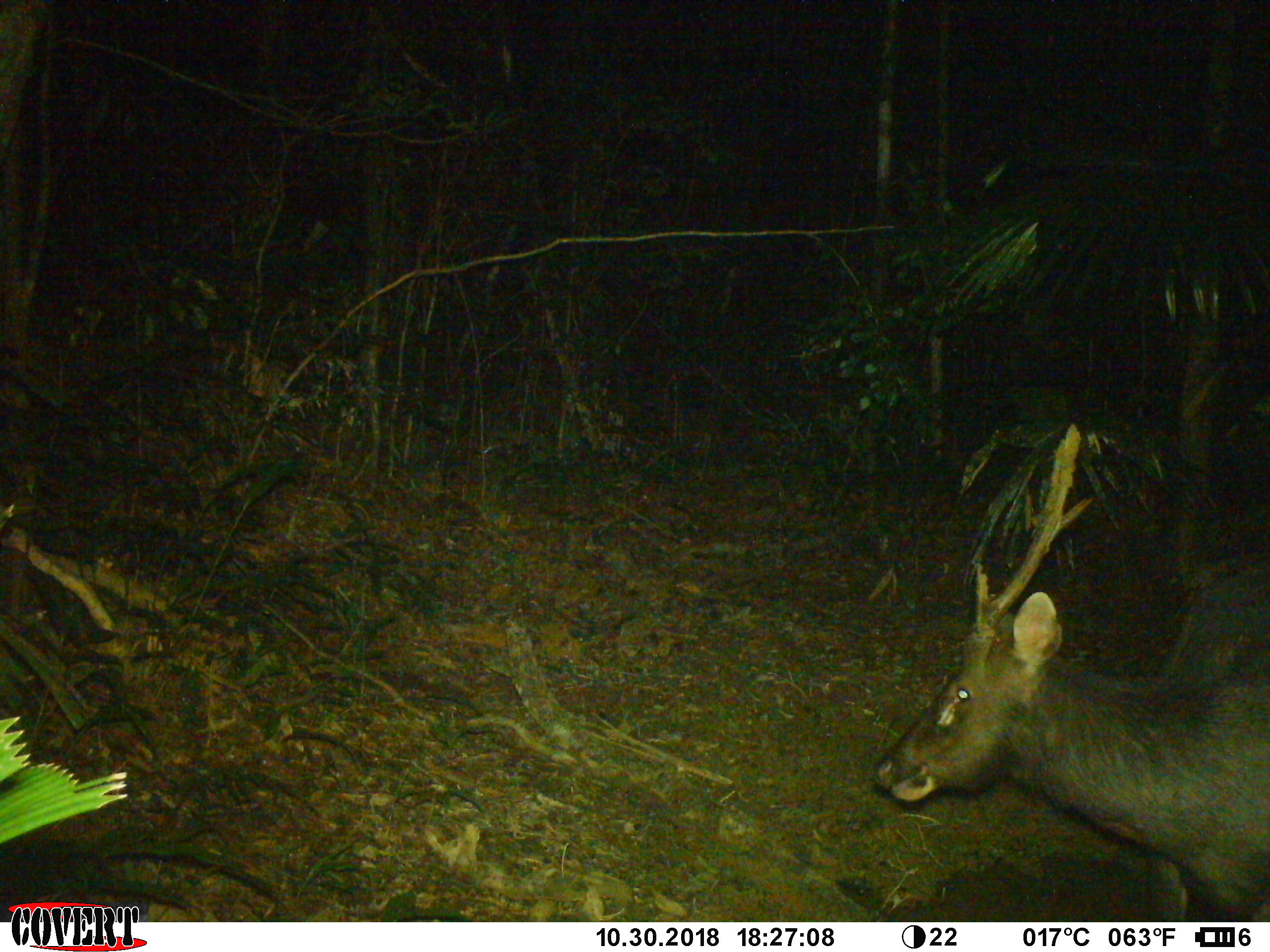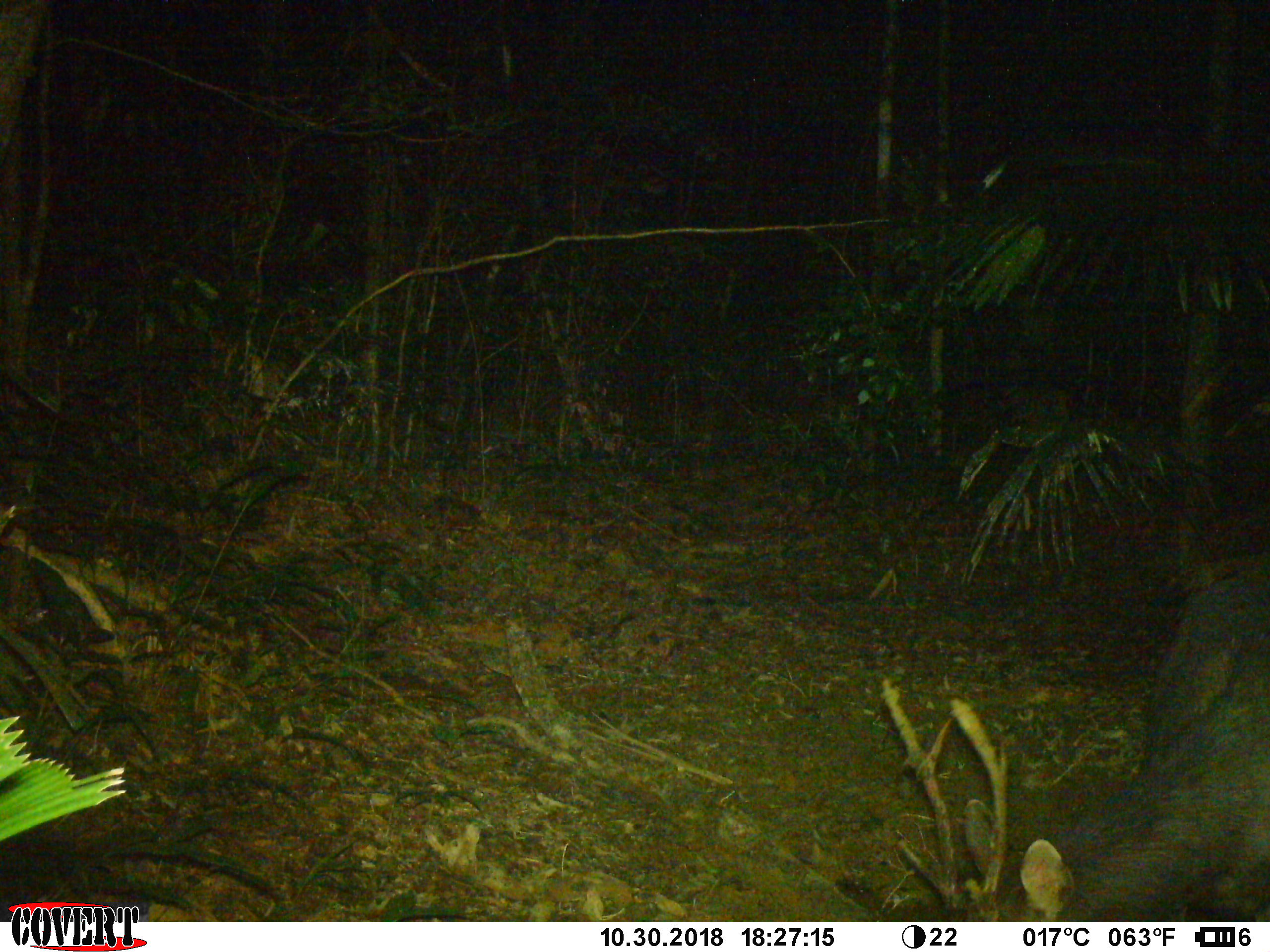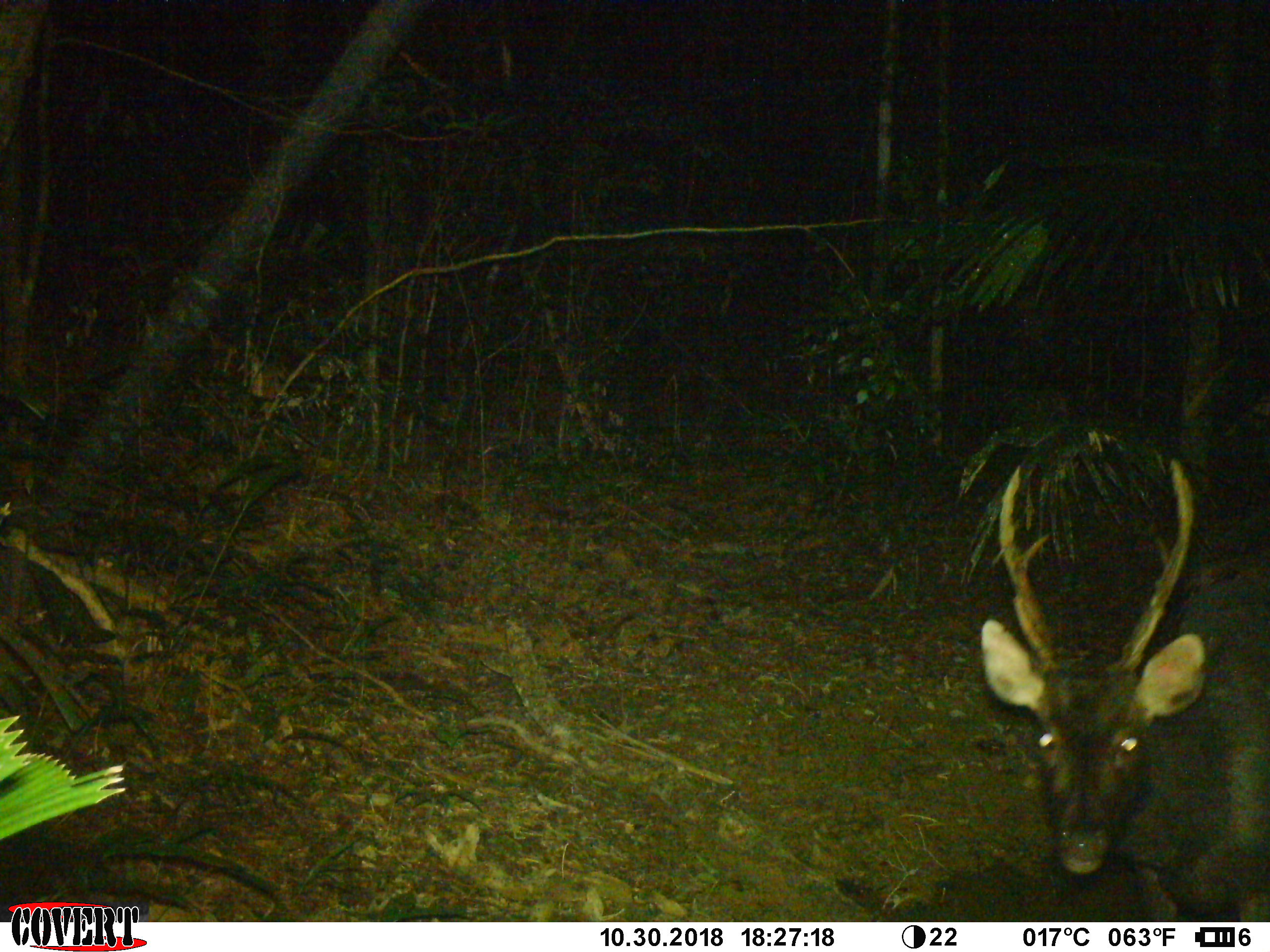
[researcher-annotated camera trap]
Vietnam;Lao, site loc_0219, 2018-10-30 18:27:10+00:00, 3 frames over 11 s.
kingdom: Animalia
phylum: Chordata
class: Mammalia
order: Artiodactyla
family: Cervidae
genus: Rusa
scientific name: Rusa unicolor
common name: sambar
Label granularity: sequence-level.